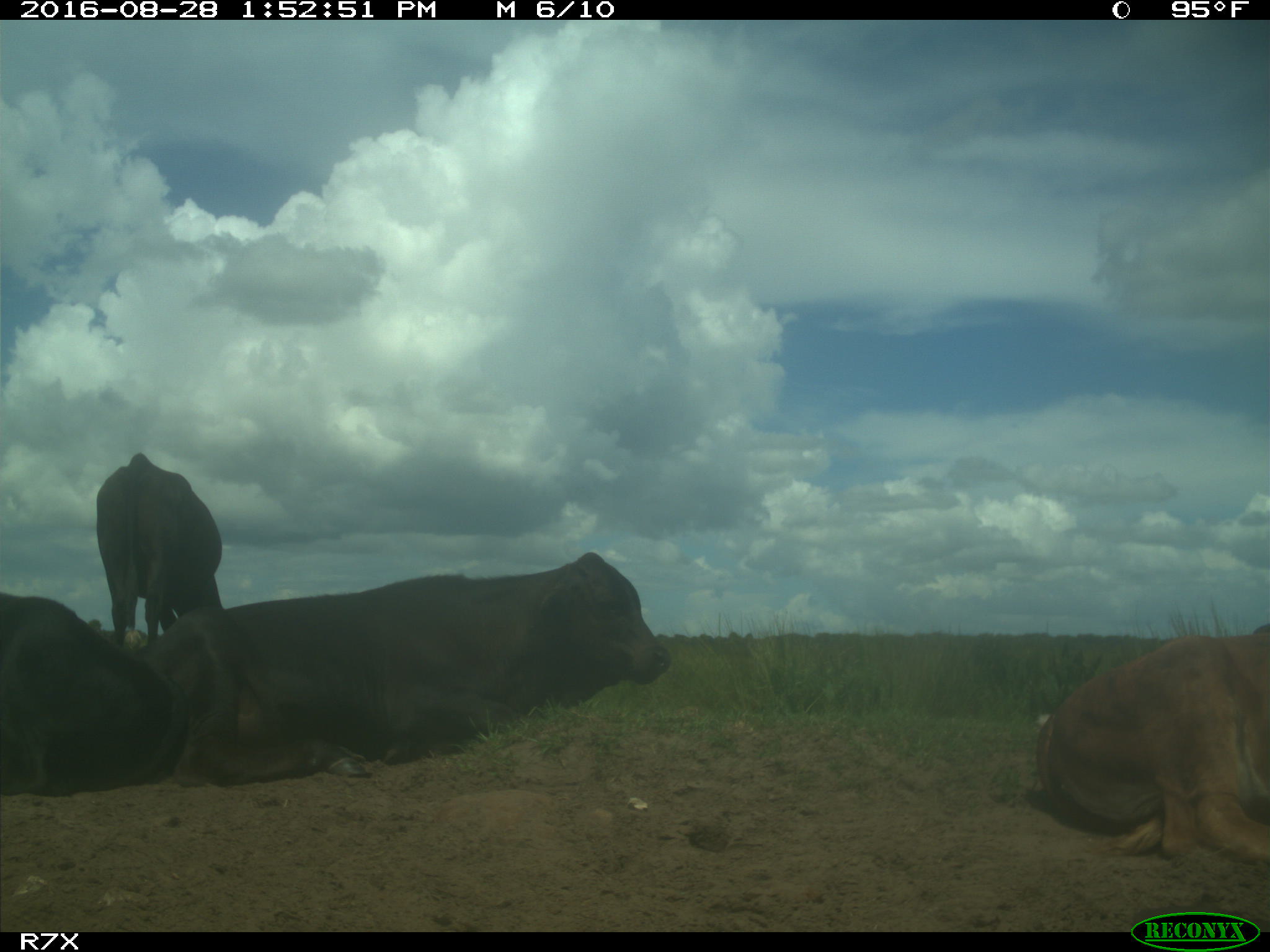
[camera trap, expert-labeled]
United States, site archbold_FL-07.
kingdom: Animalia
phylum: Chordata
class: Mammalia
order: Artiodactyla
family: Bovidae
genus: Bos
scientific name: Bos taurus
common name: domestic cow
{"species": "Bos taurus (domestic cow)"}